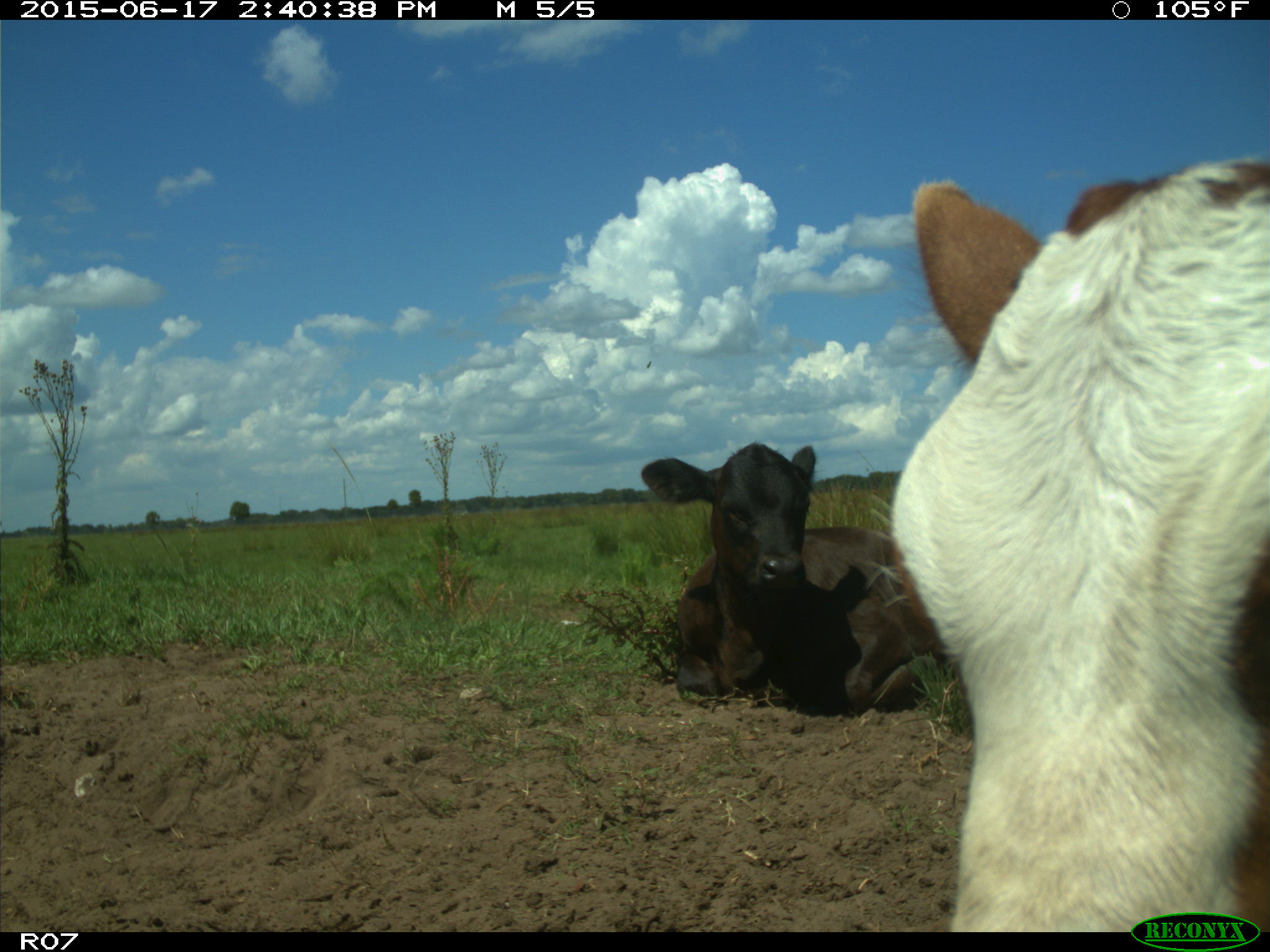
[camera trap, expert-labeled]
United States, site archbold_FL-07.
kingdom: Animalia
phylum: Chordata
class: Mammalia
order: Artiodactyla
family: Bovidae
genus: Bos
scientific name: Bos taurus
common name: domestic cow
Bos taurus (domestic cow).